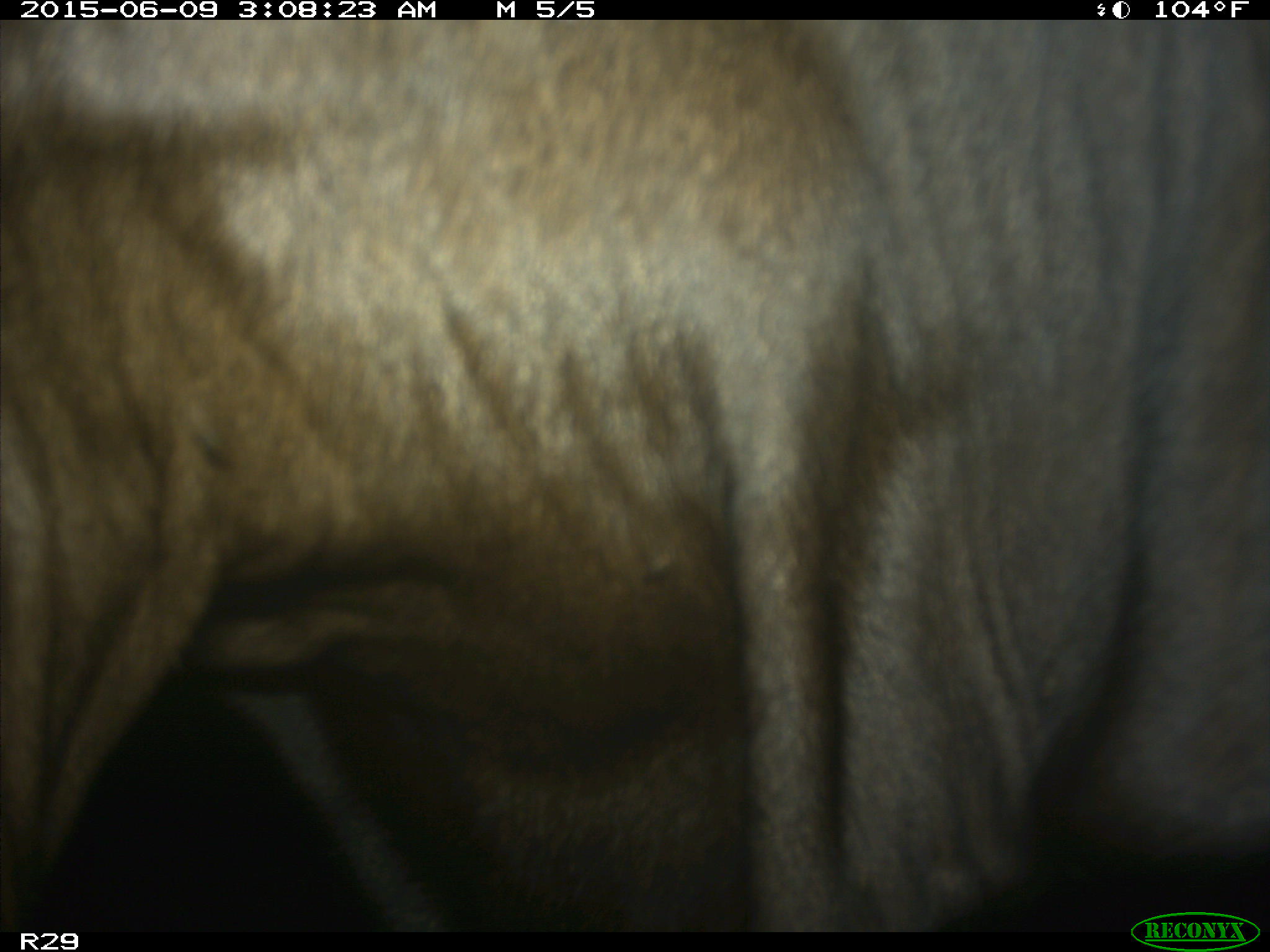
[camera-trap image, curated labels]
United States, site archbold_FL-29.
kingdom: Animalia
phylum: Chordata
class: Mammalia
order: Artiodactyla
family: Bovidae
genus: Bos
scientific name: Bos taurus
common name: domestic cow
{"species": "Bos taurus (domestic cow)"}